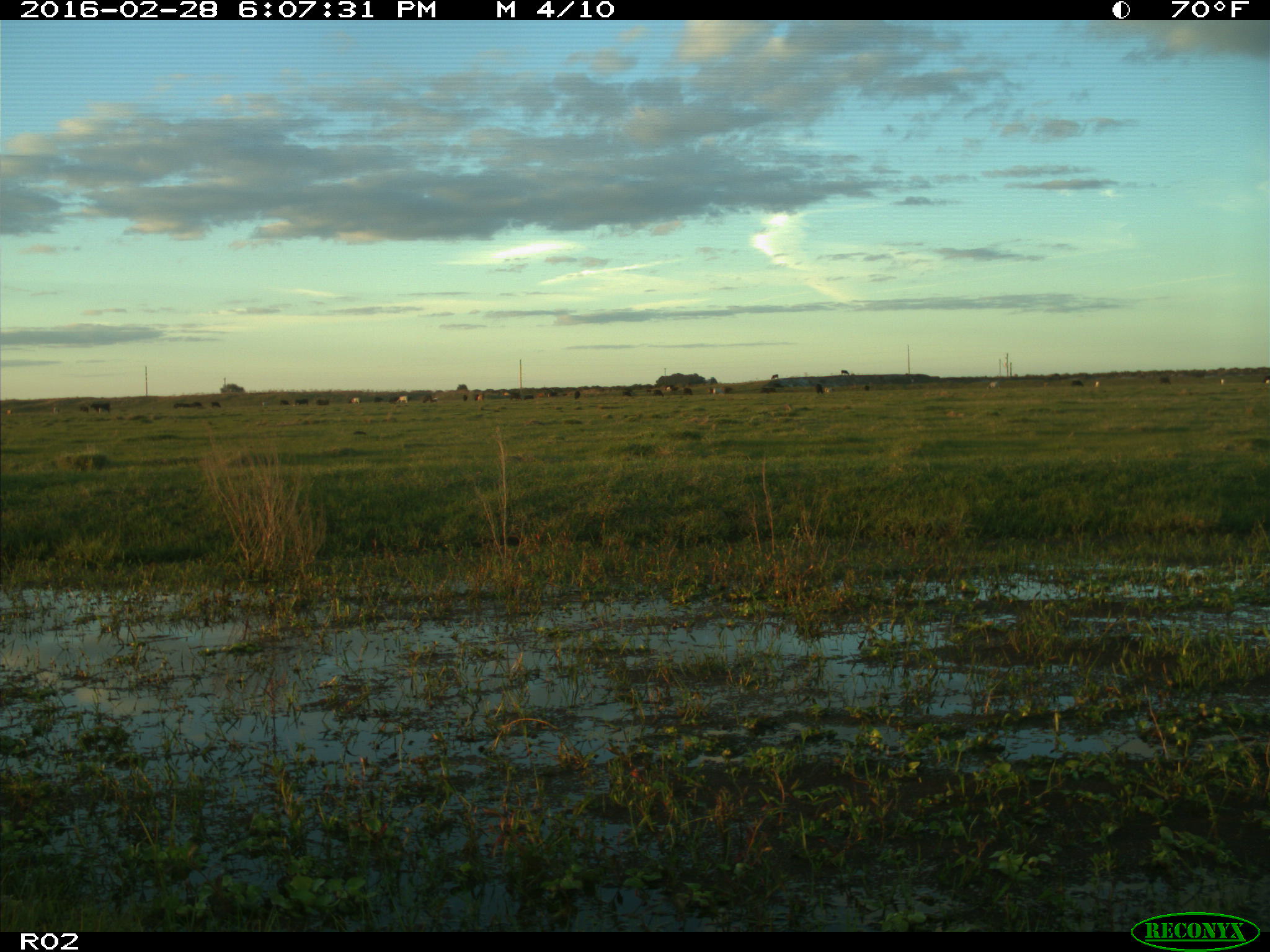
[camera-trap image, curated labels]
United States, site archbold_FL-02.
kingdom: Animalia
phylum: Chordata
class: Mammalia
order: Artiodactyla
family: Bovidae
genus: Bos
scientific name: Bos taurus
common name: domestic cow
Bos taurus (domestic cow).